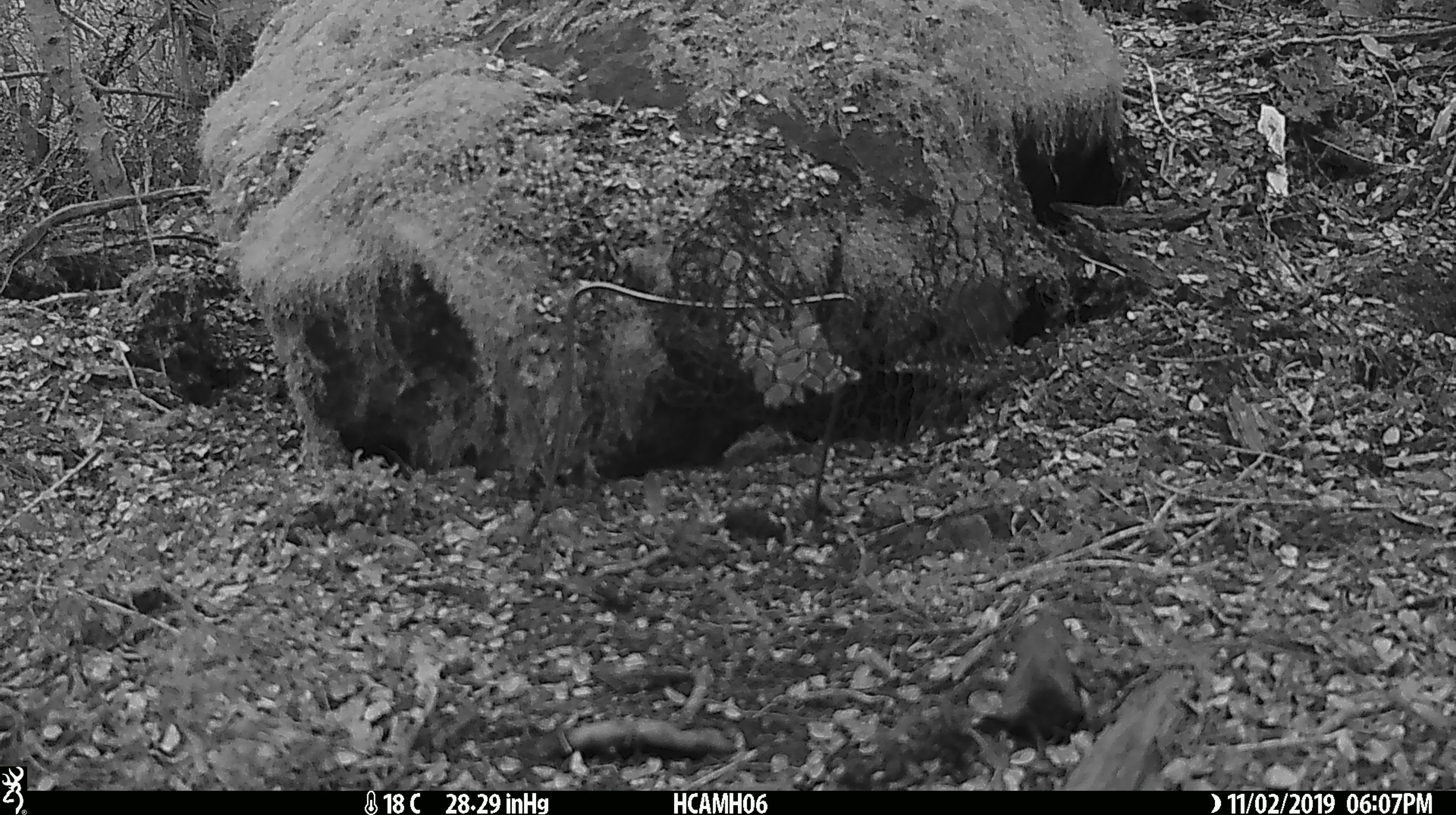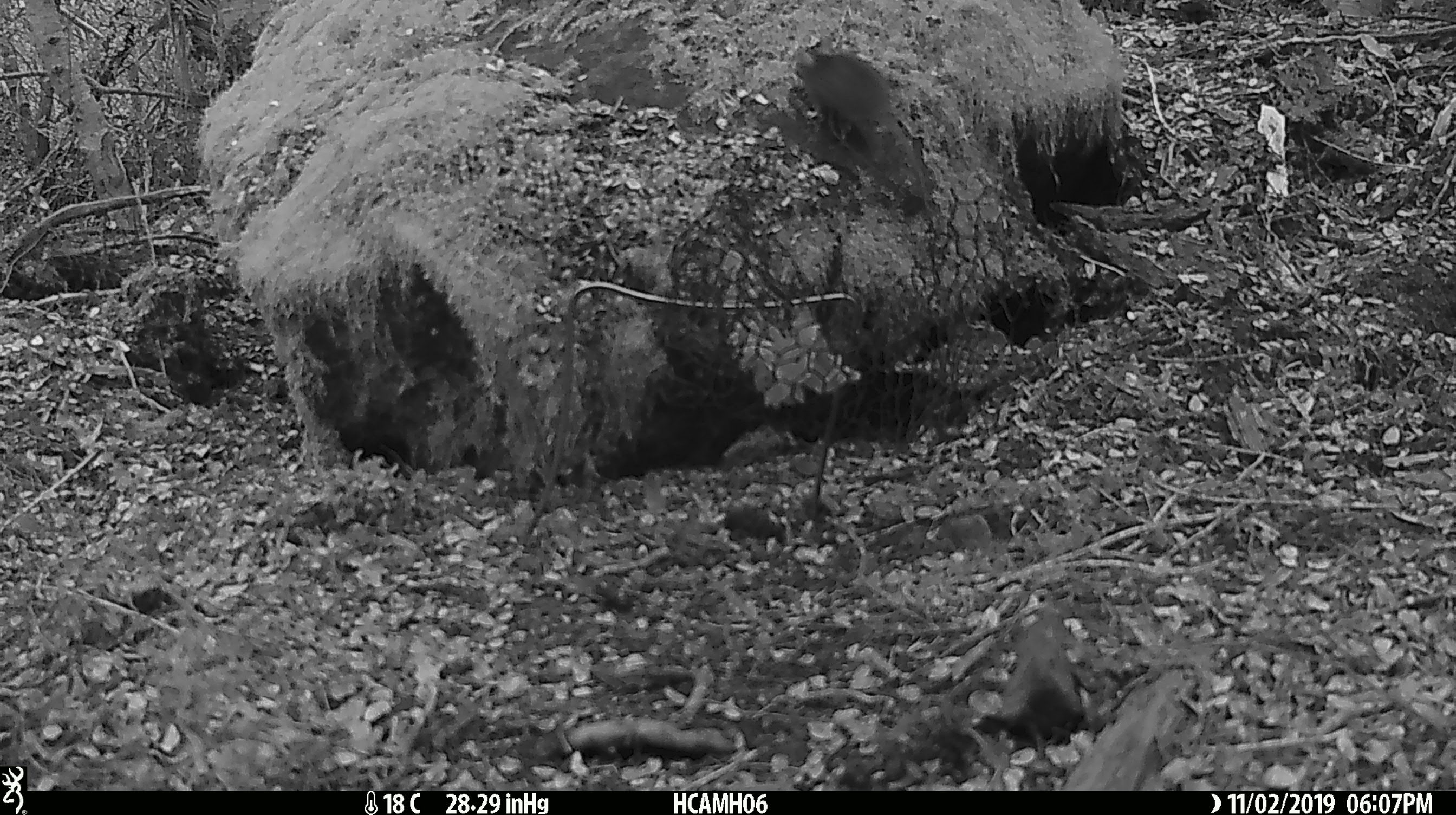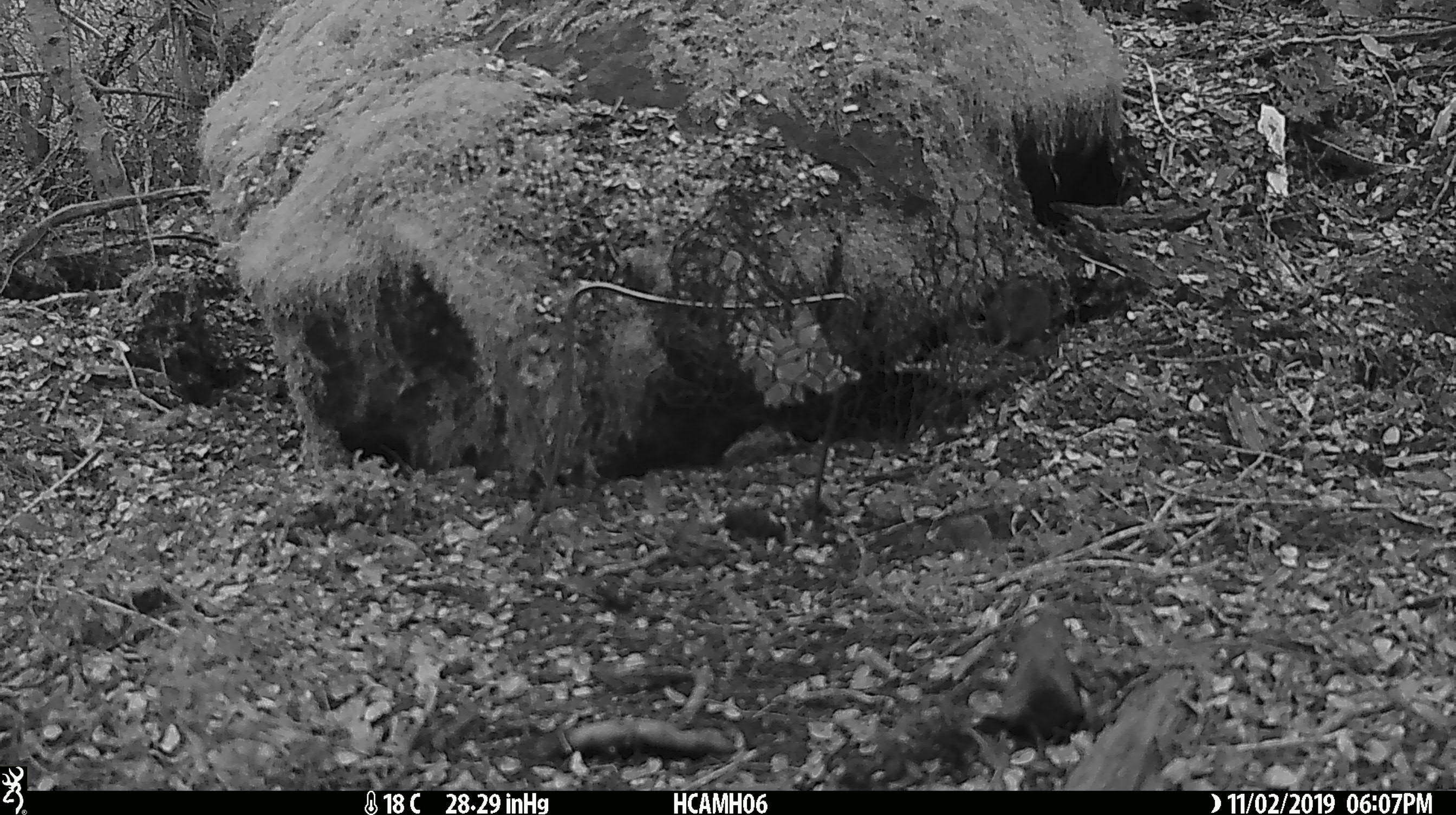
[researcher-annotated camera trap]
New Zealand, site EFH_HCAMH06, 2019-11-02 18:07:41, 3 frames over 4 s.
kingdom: Animalia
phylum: Chordata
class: Mammalia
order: Rodentia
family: Muridae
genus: Mus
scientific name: Mus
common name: mouse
Mouse (Mus).